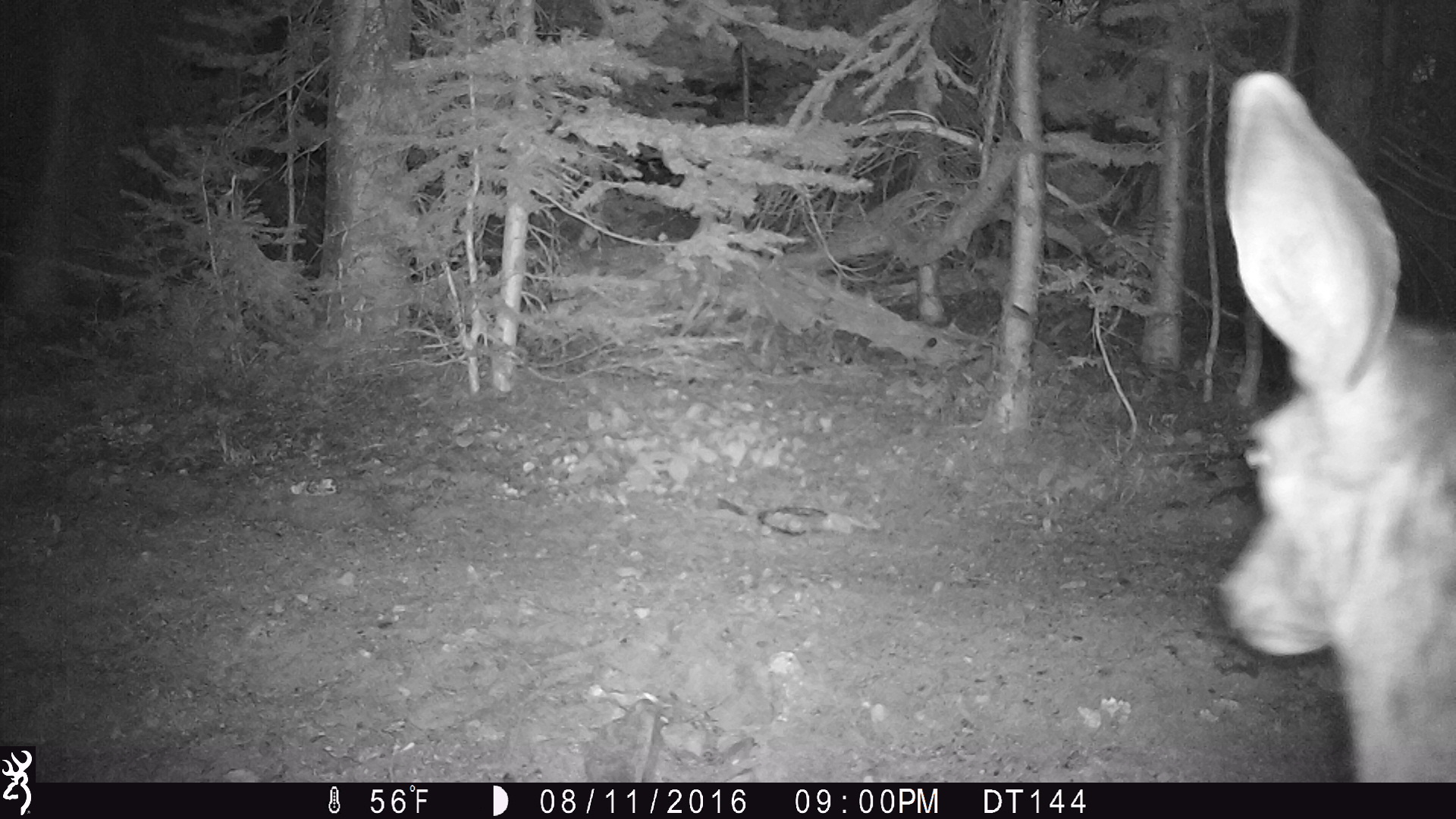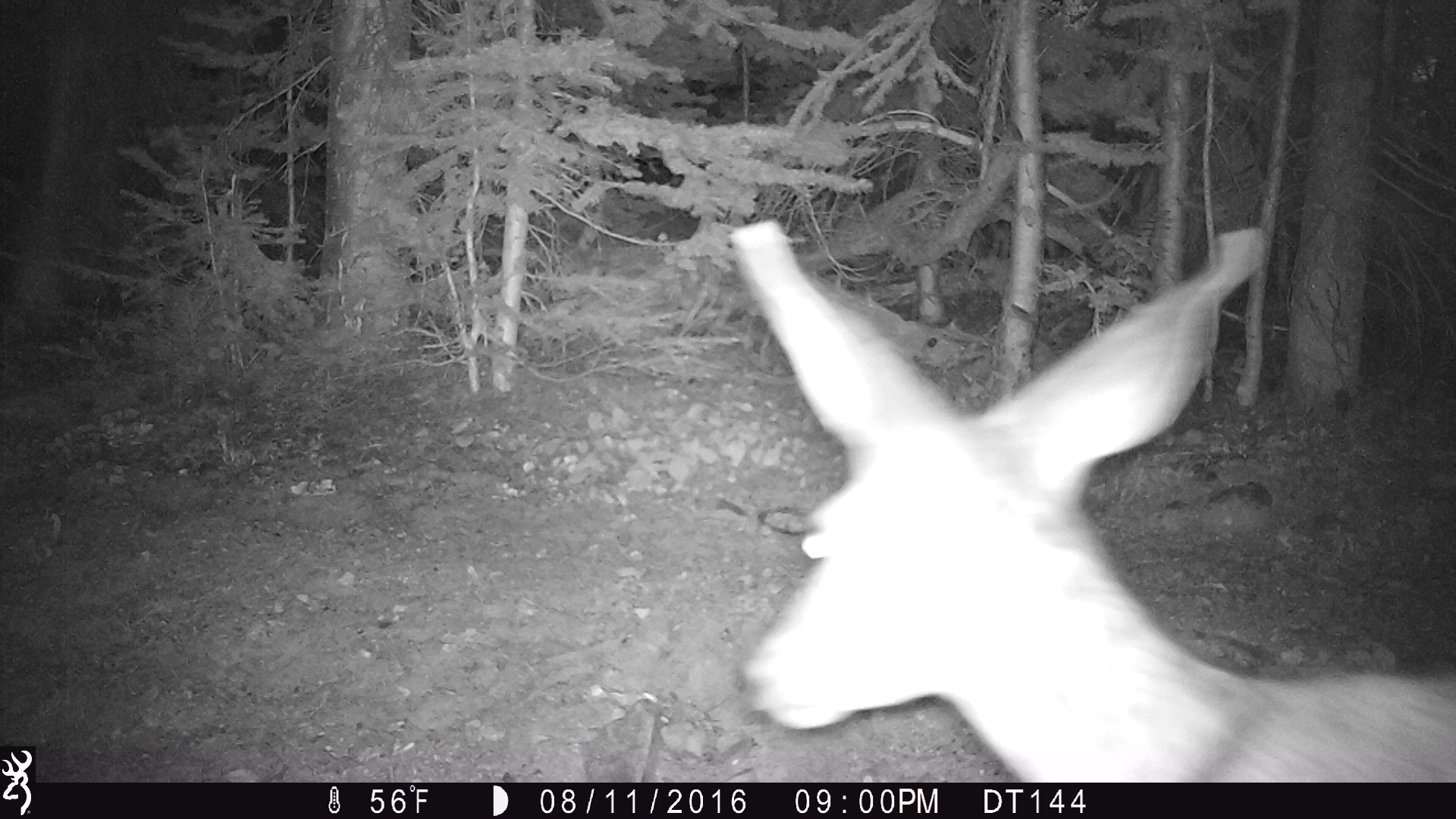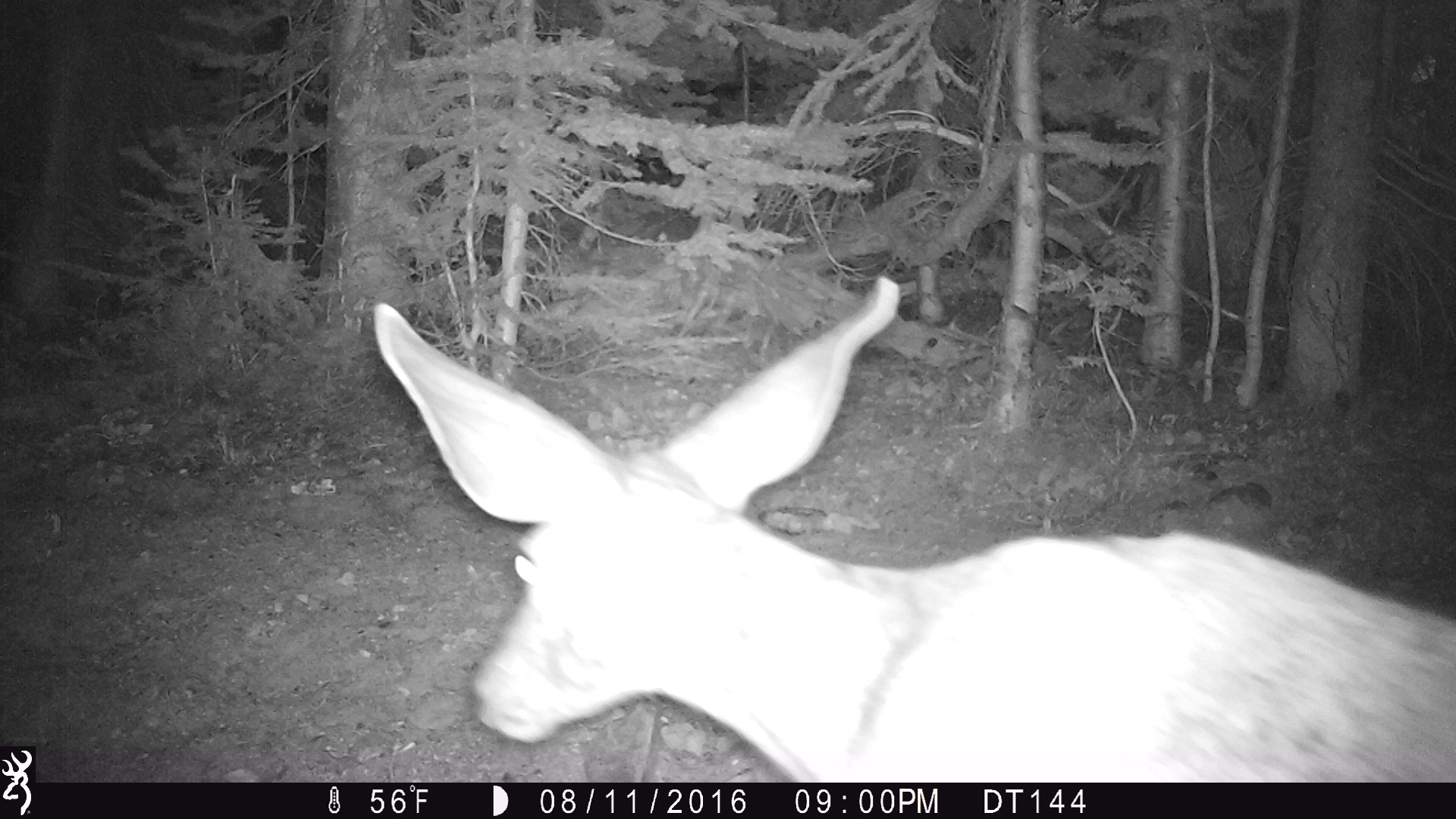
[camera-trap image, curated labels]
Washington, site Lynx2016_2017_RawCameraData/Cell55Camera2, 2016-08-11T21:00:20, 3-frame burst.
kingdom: Animalia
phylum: Chordata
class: Mammalia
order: Artiodactyla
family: Cervidae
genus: Odocoileus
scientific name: Odocoileus hemionus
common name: mule deer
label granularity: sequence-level